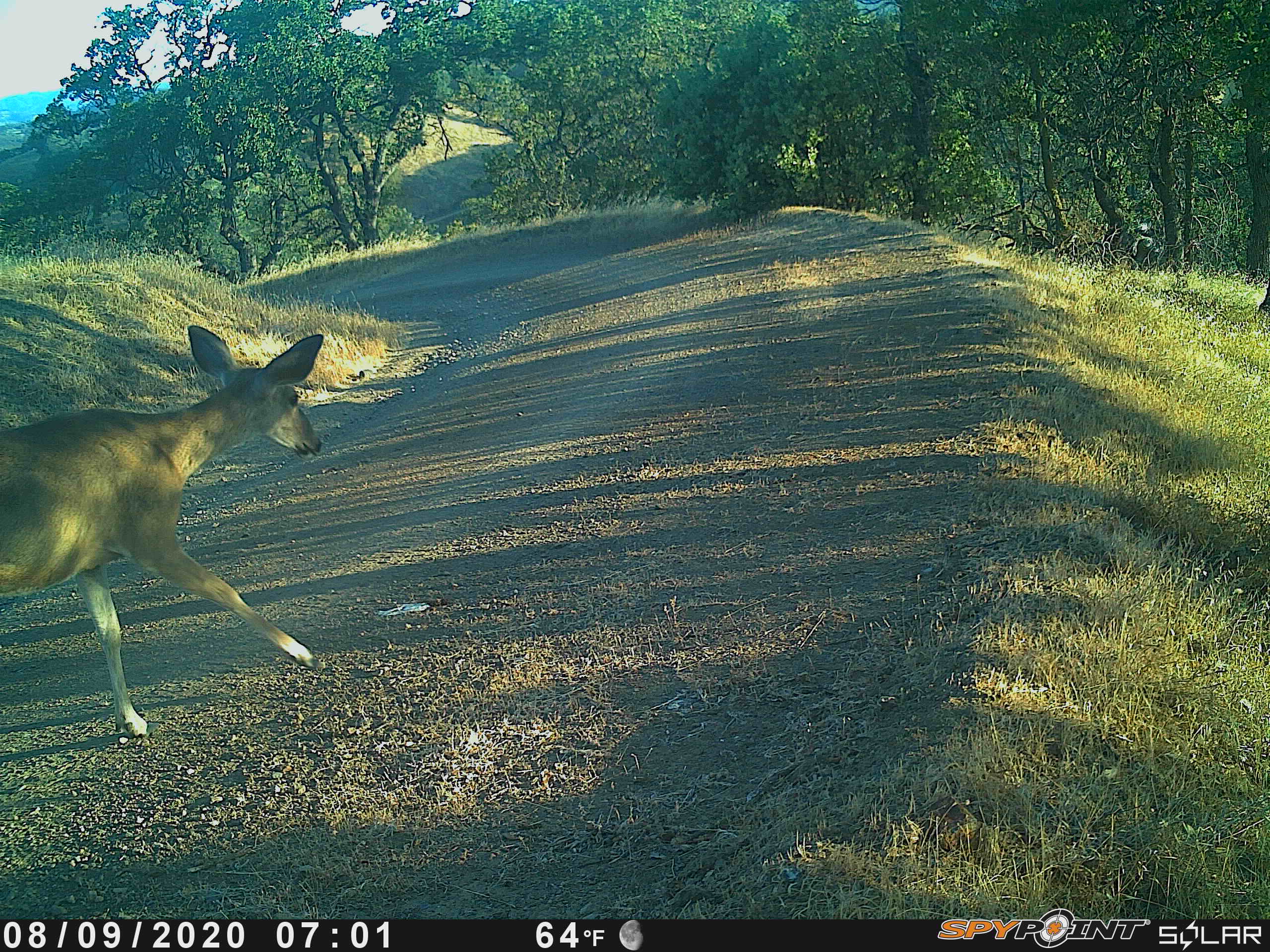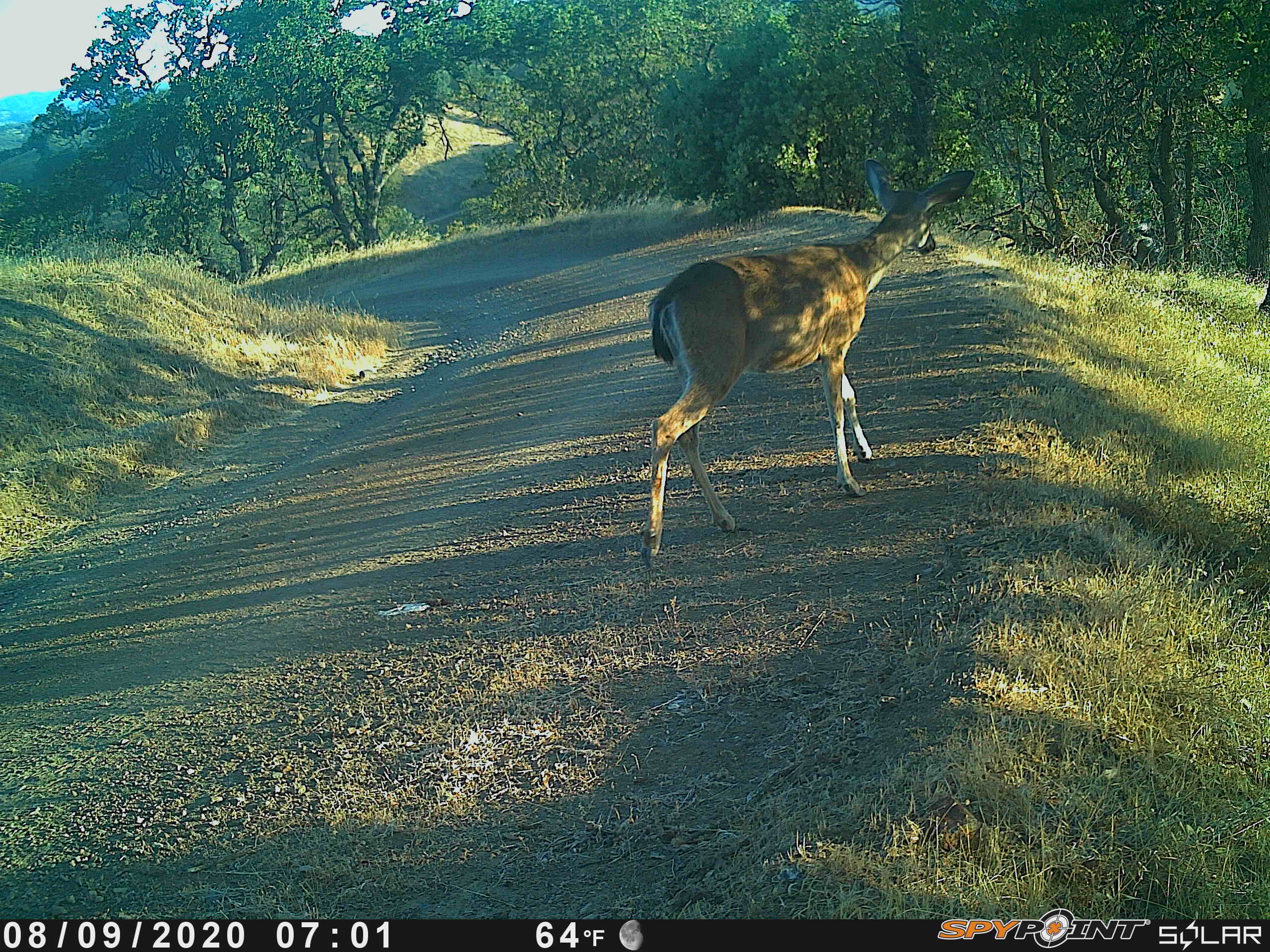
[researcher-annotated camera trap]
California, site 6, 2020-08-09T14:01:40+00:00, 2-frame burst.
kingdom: Animalia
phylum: Chordata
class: Mammalia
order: Artiodactyla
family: Cervidae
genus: Odocoileus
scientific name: Odocoileus hemionus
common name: mule deer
Mule deer (Odocoileus hemionus).